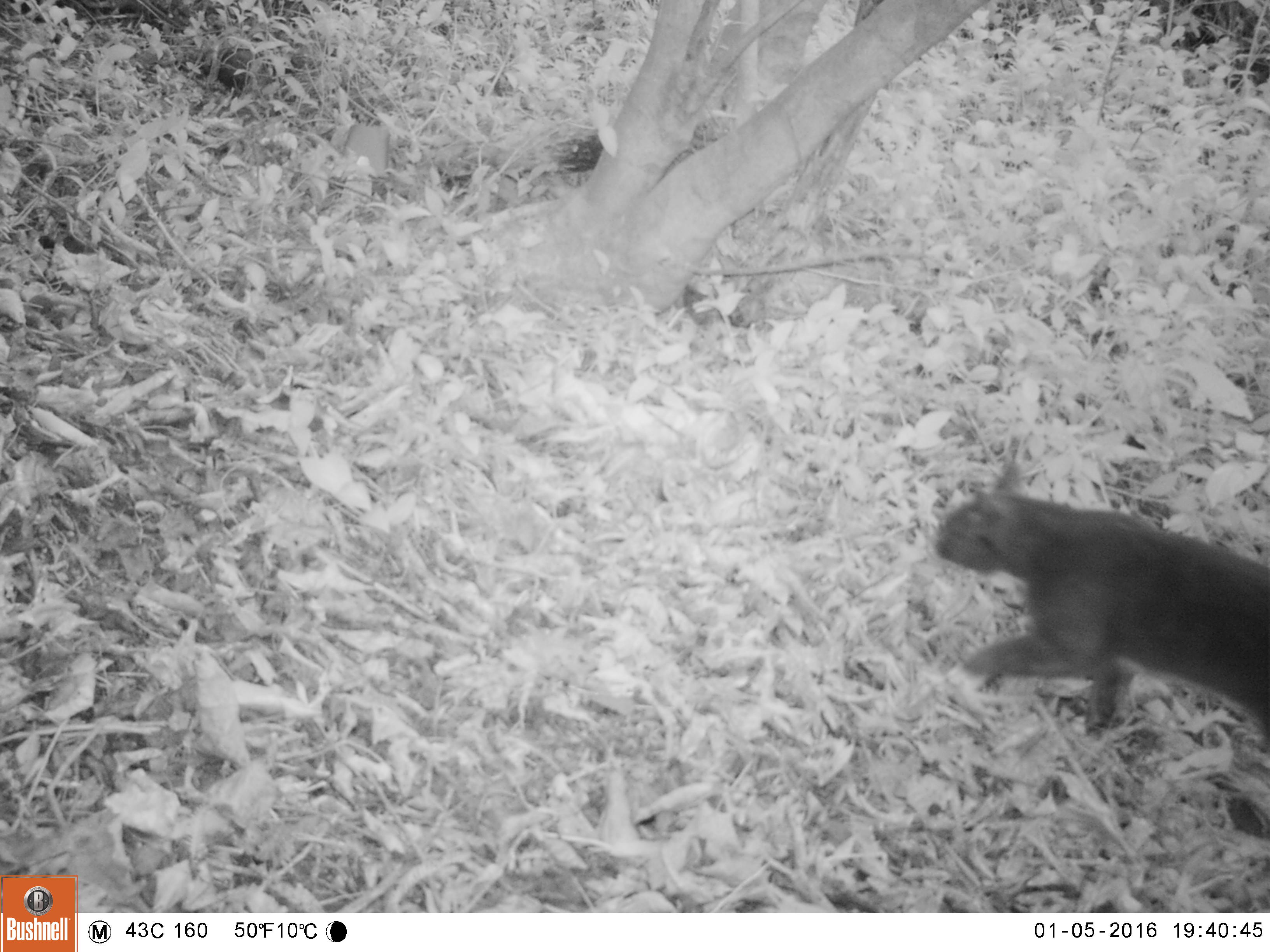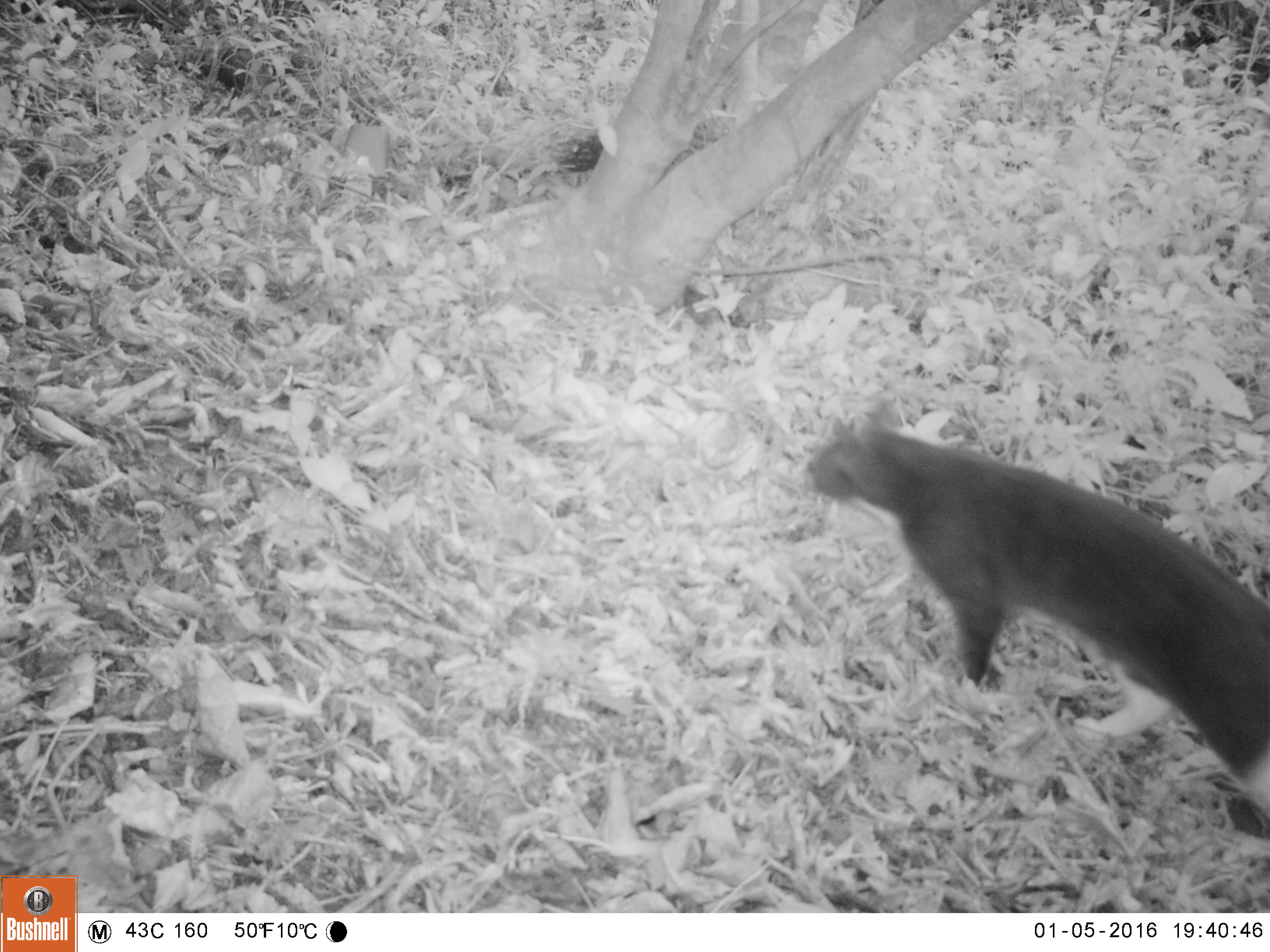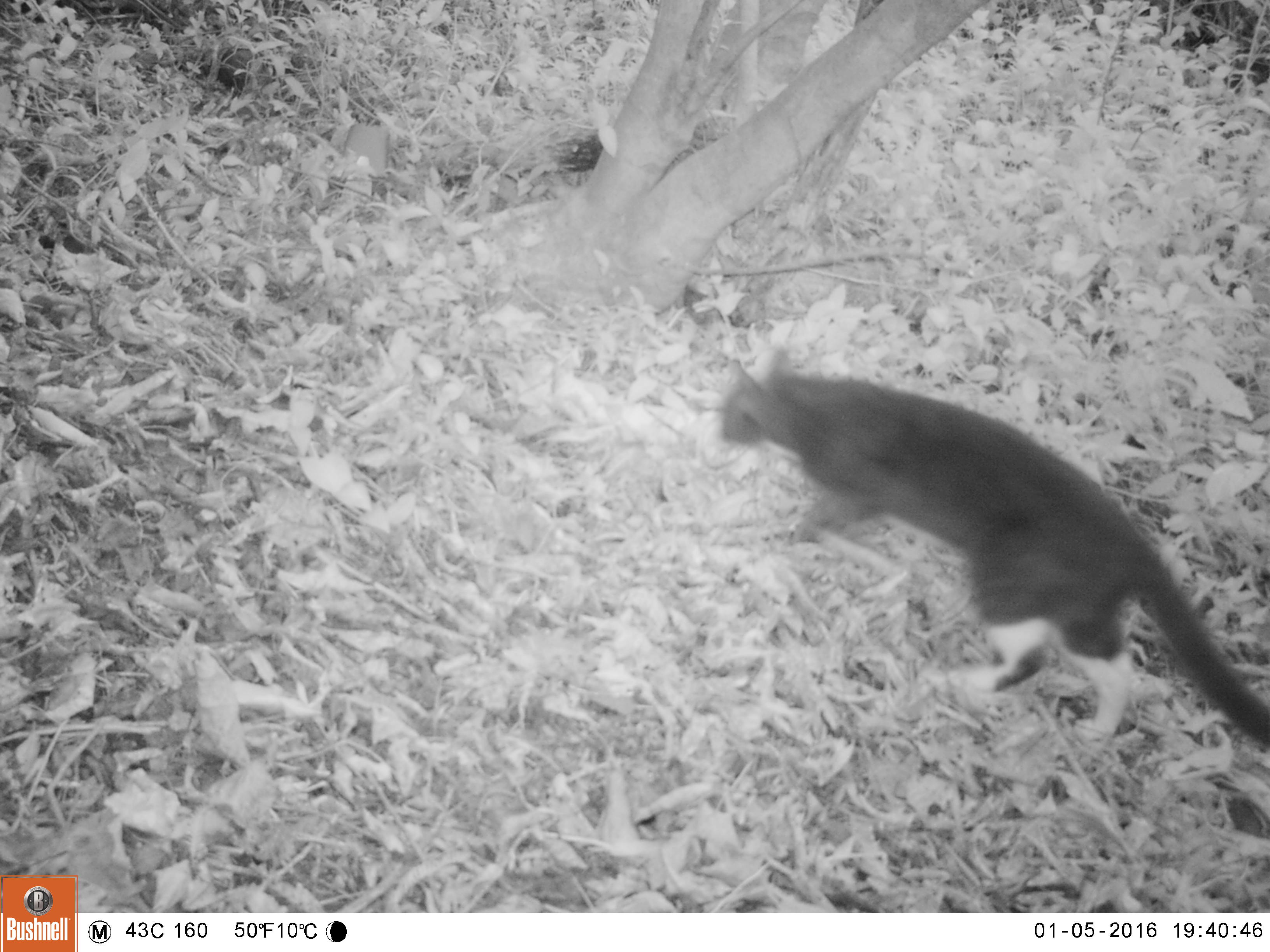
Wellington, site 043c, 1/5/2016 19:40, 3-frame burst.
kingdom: Animalia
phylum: Chordata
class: Mammalia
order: Carnivora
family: Felidae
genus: Felis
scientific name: Felis catus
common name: cat